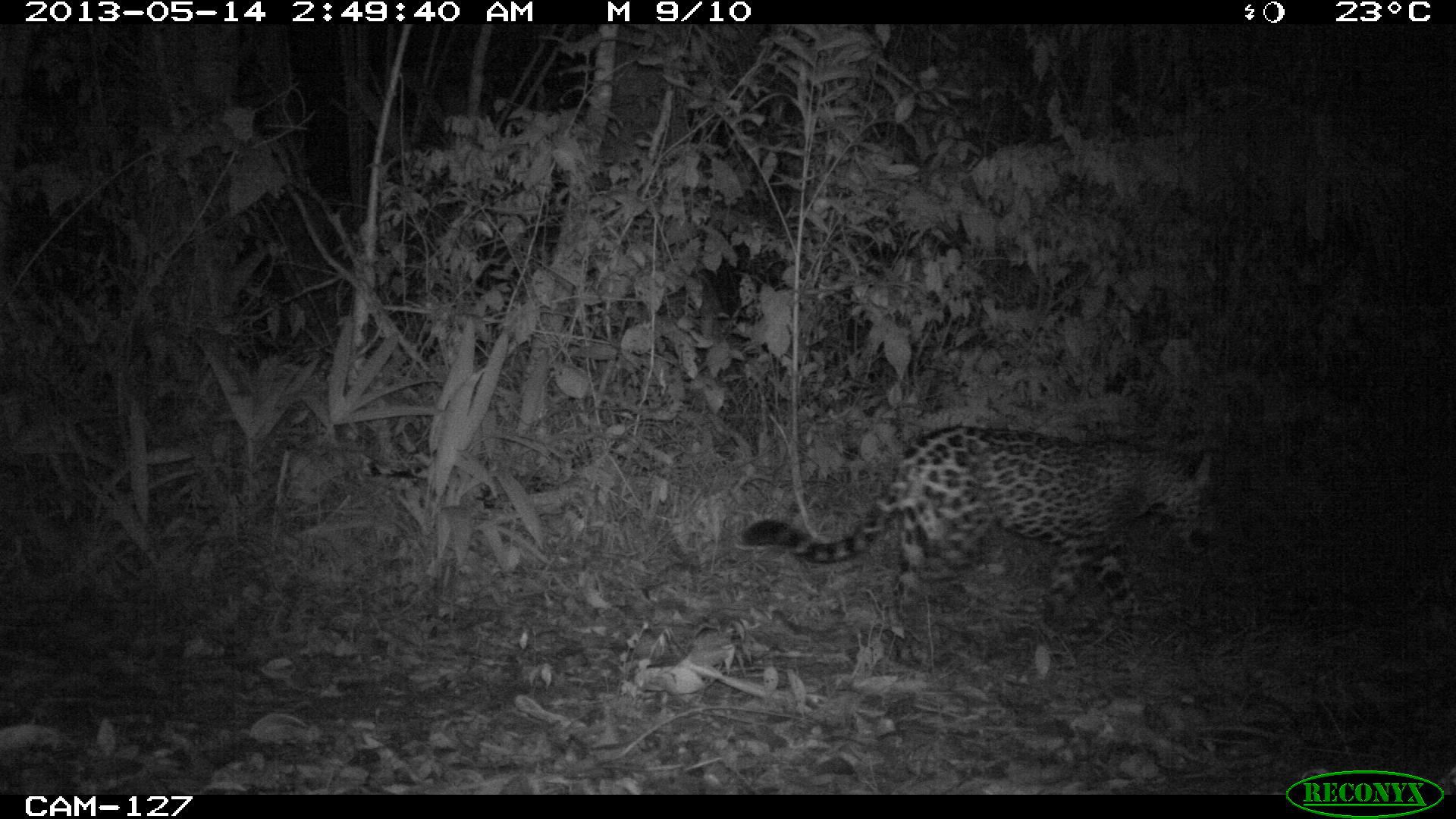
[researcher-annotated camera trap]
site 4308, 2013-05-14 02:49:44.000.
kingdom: Animalia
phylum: Chordata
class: Mammalia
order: Carnivora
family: Felidae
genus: Panthera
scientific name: Panthera onca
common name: jaguar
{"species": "Panthera onca (jaguar)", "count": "1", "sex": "male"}